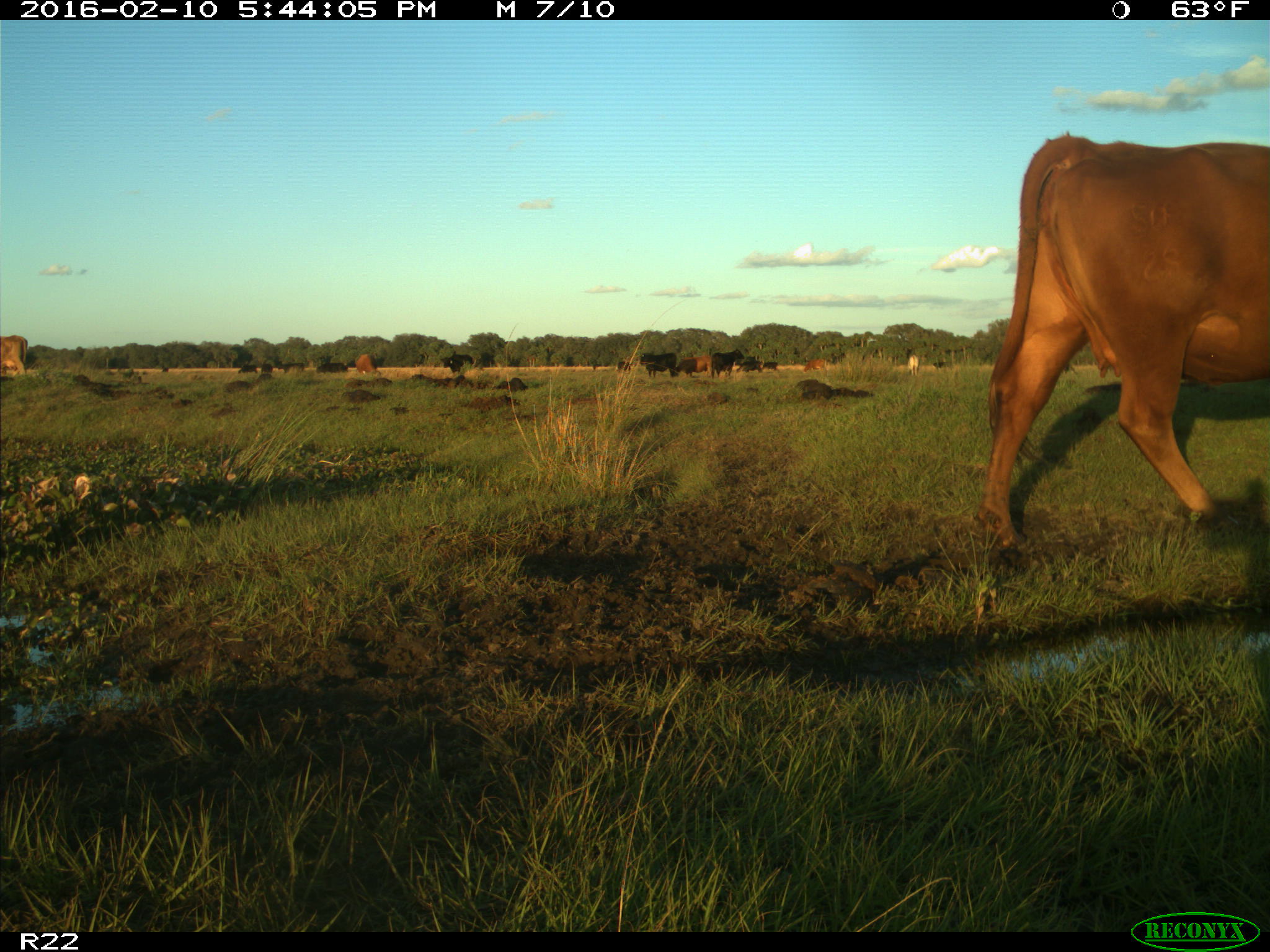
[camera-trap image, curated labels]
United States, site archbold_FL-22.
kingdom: Animalia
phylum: Chordata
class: Mammalia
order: Artiodactyla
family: Bovidae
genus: Bos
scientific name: Bos taurus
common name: domestic cow